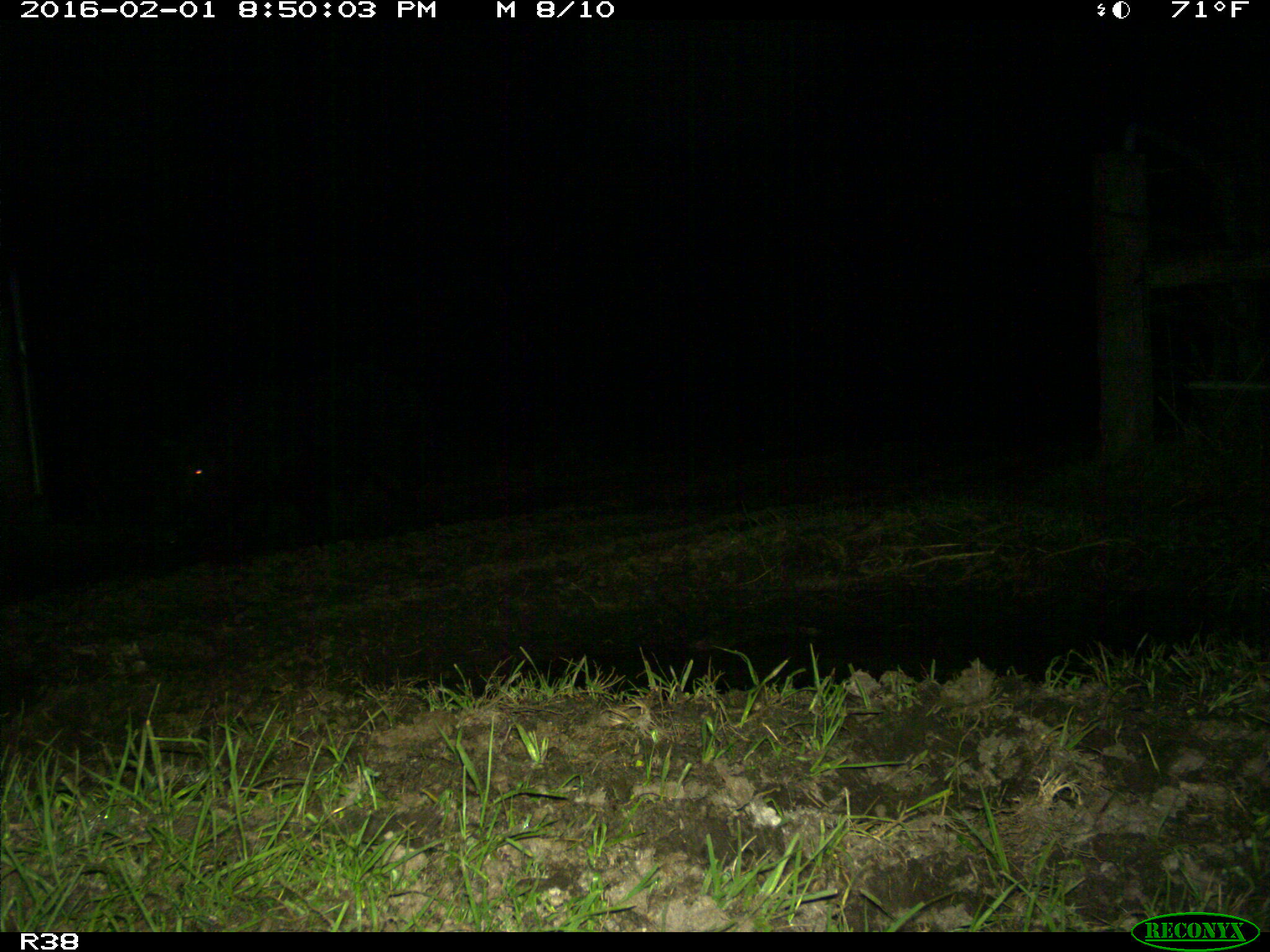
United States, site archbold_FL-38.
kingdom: Animalia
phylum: Chordata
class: Mammalia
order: Artiodactyla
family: Suidae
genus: Sus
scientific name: Sus scrofa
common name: wild boar